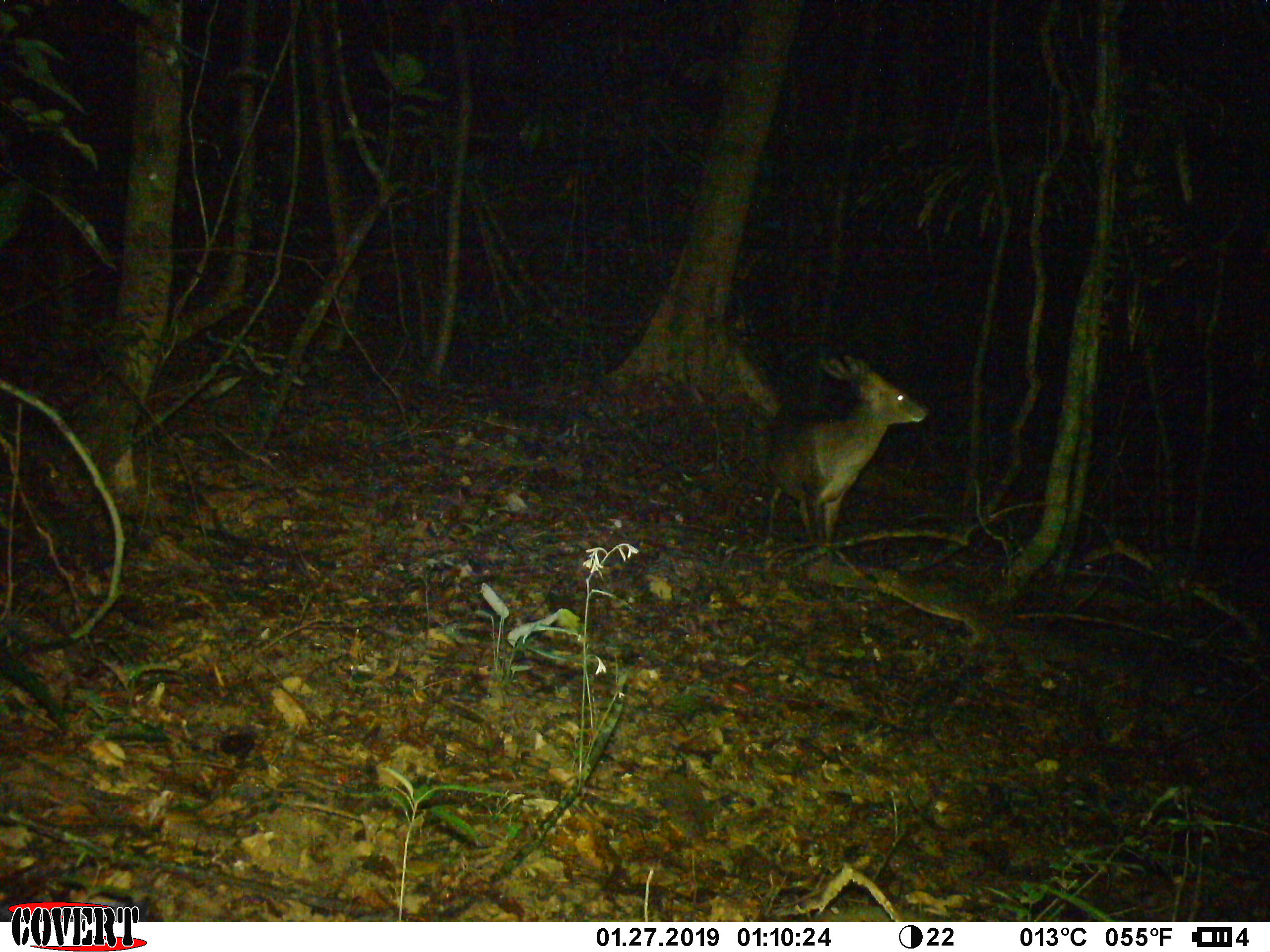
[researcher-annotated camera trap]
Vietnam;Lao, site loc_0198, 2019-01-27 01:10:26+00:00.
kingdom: Animalia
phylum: Chordata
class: Mammalia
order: Artiodactyla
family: Cervidae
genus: Muntiacus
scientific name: Muntiacus vuquangensis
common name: large-antlered muntjac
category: large antlered muntjac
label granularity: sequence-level